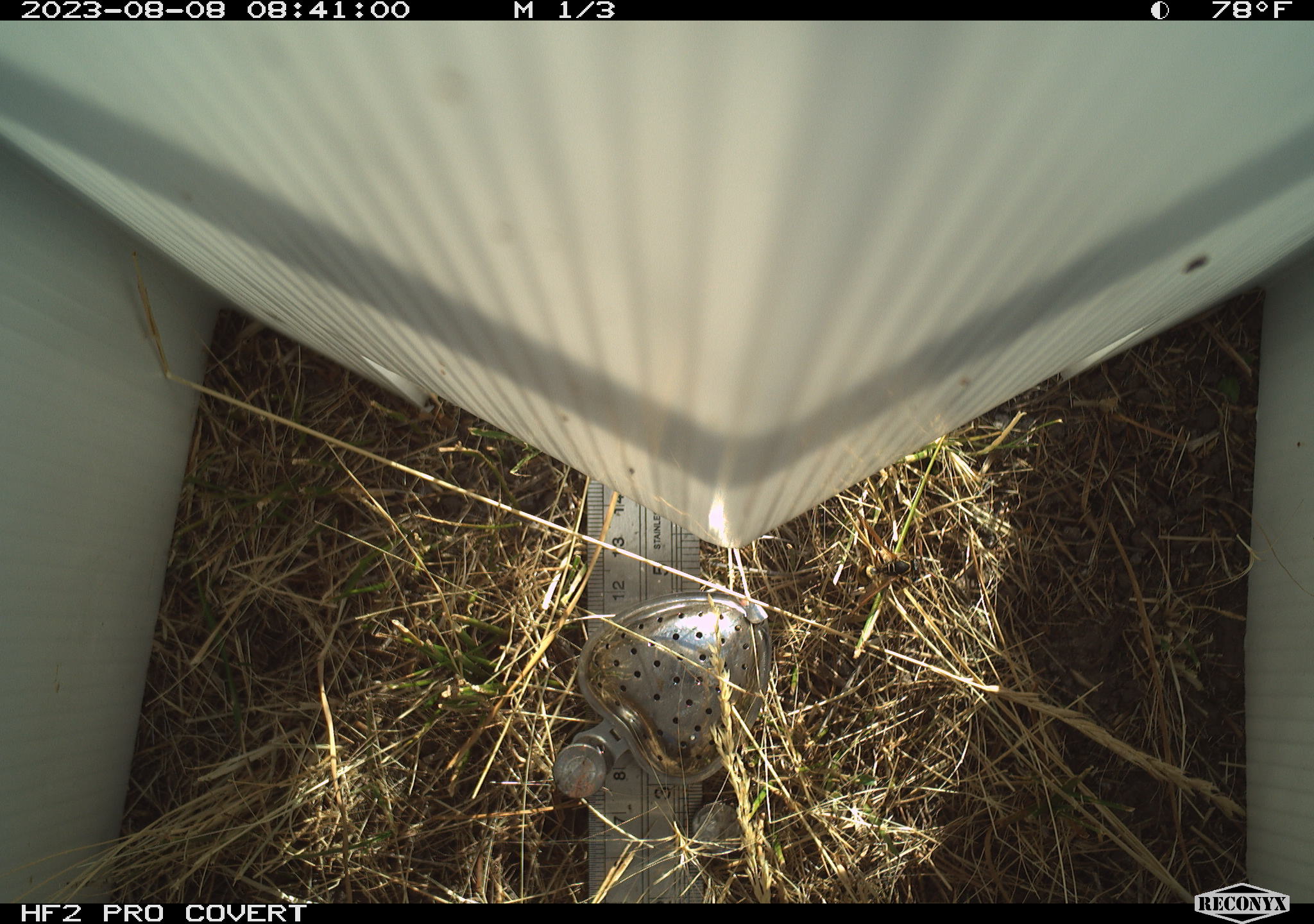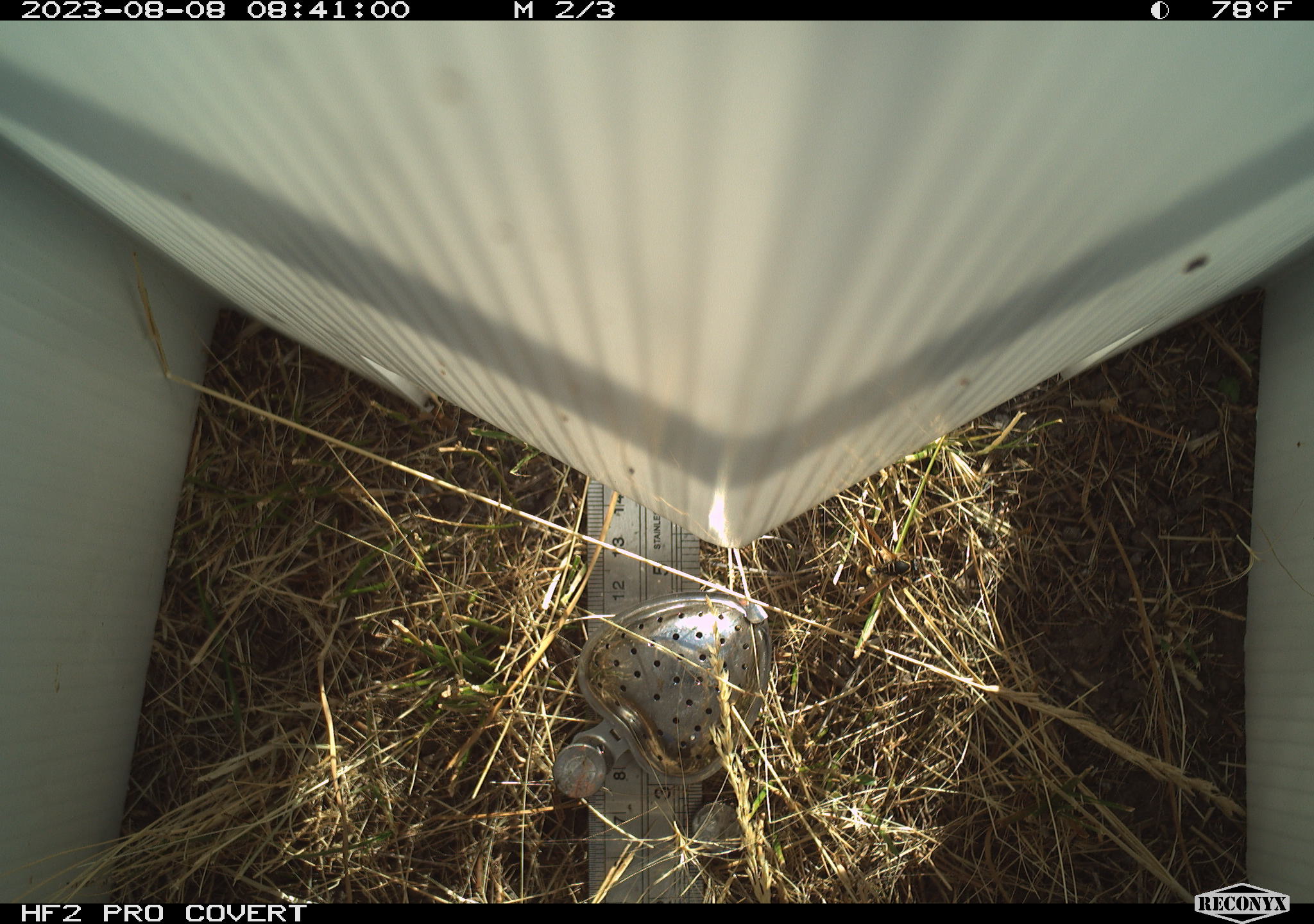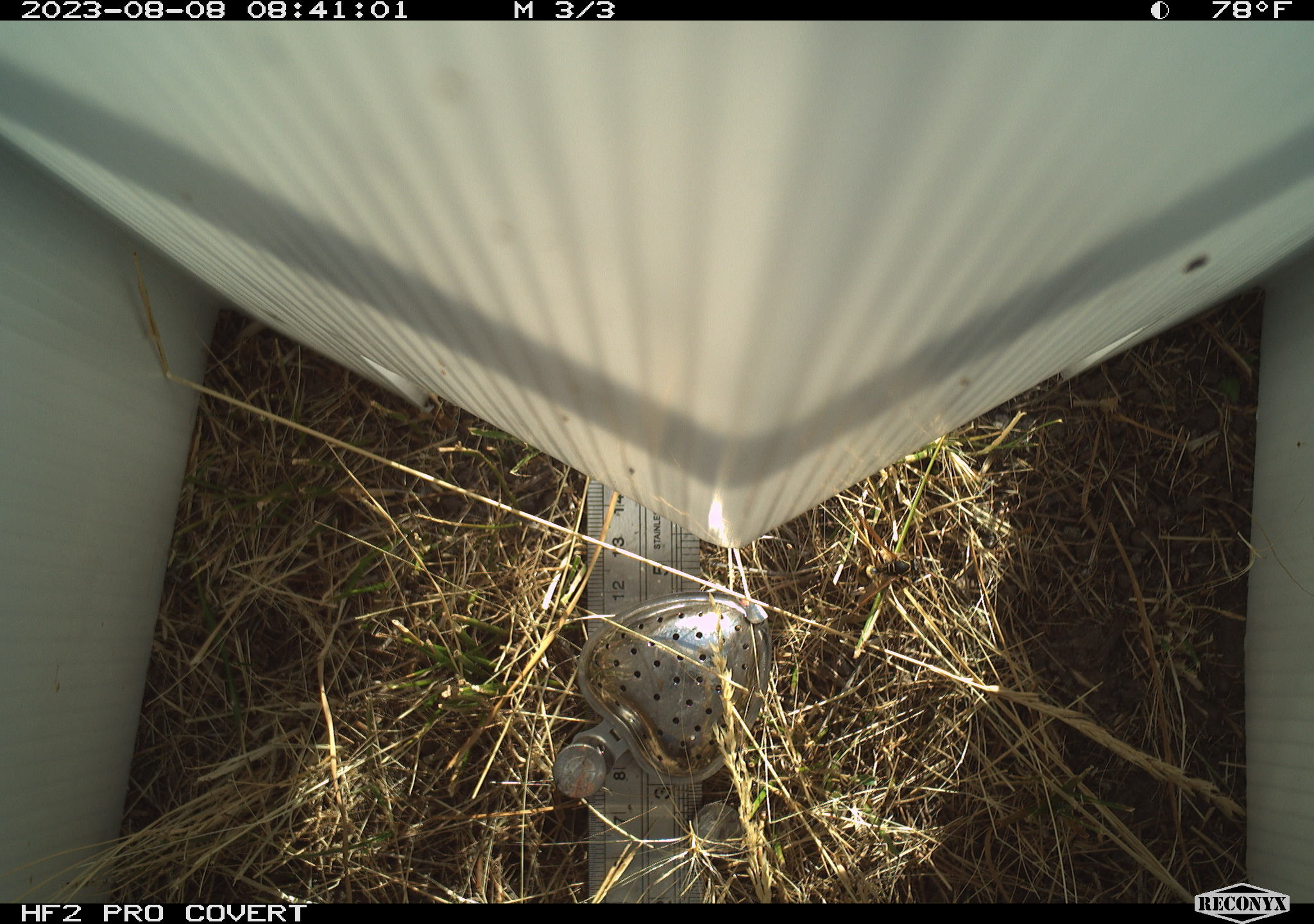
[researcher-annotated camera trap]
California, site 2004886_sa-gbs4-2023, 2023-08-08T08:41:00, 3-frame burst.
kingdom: Animalia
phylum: Arthropoda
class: Insecta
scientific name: Insecta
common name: insect